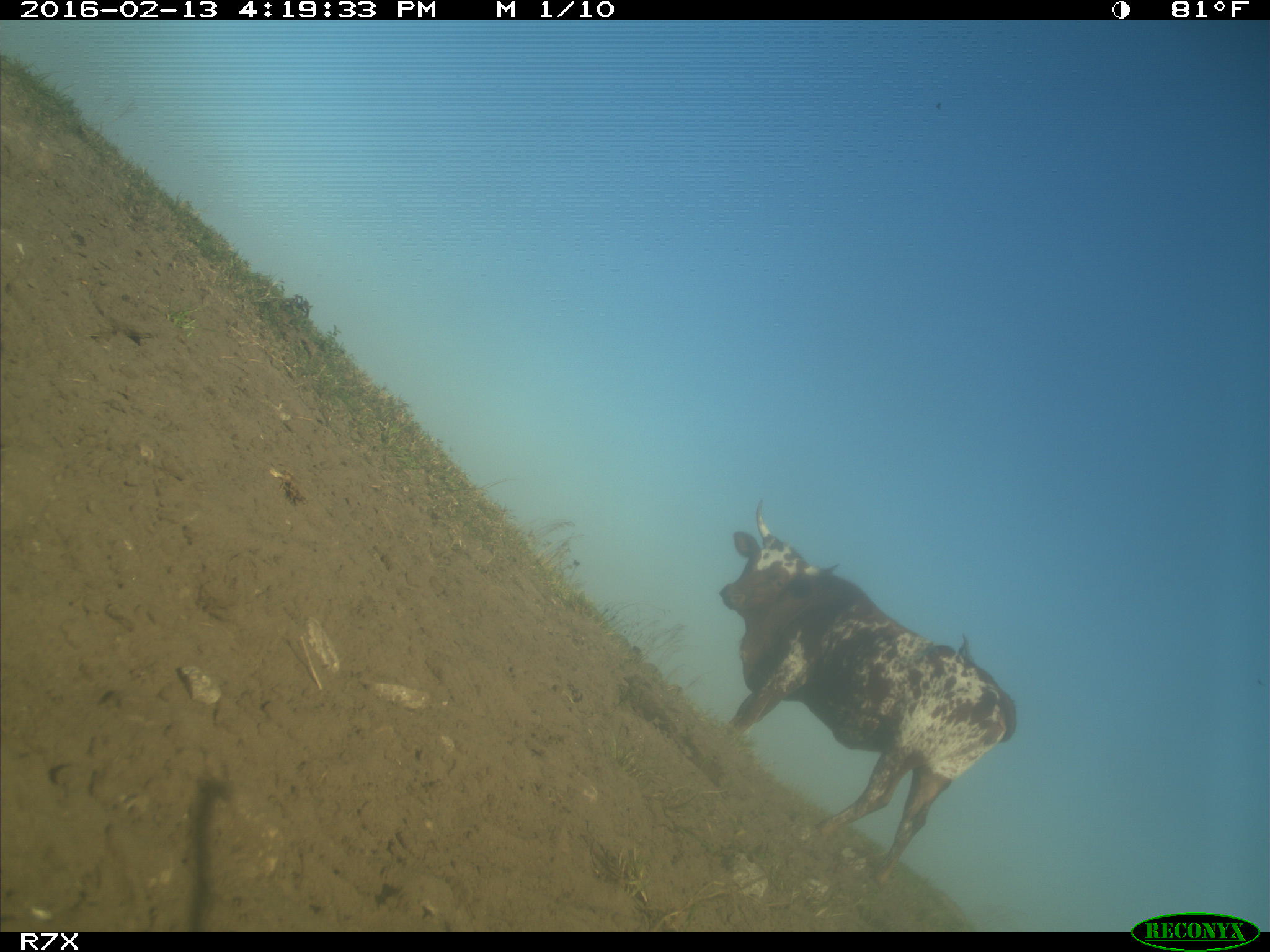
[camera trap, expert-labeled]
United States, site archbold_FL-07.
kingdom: Animalia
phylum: Chordata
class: Mammalia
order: Artiodactyla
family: Bovidae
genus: Bos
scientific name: Bos taurus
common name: domestic cow